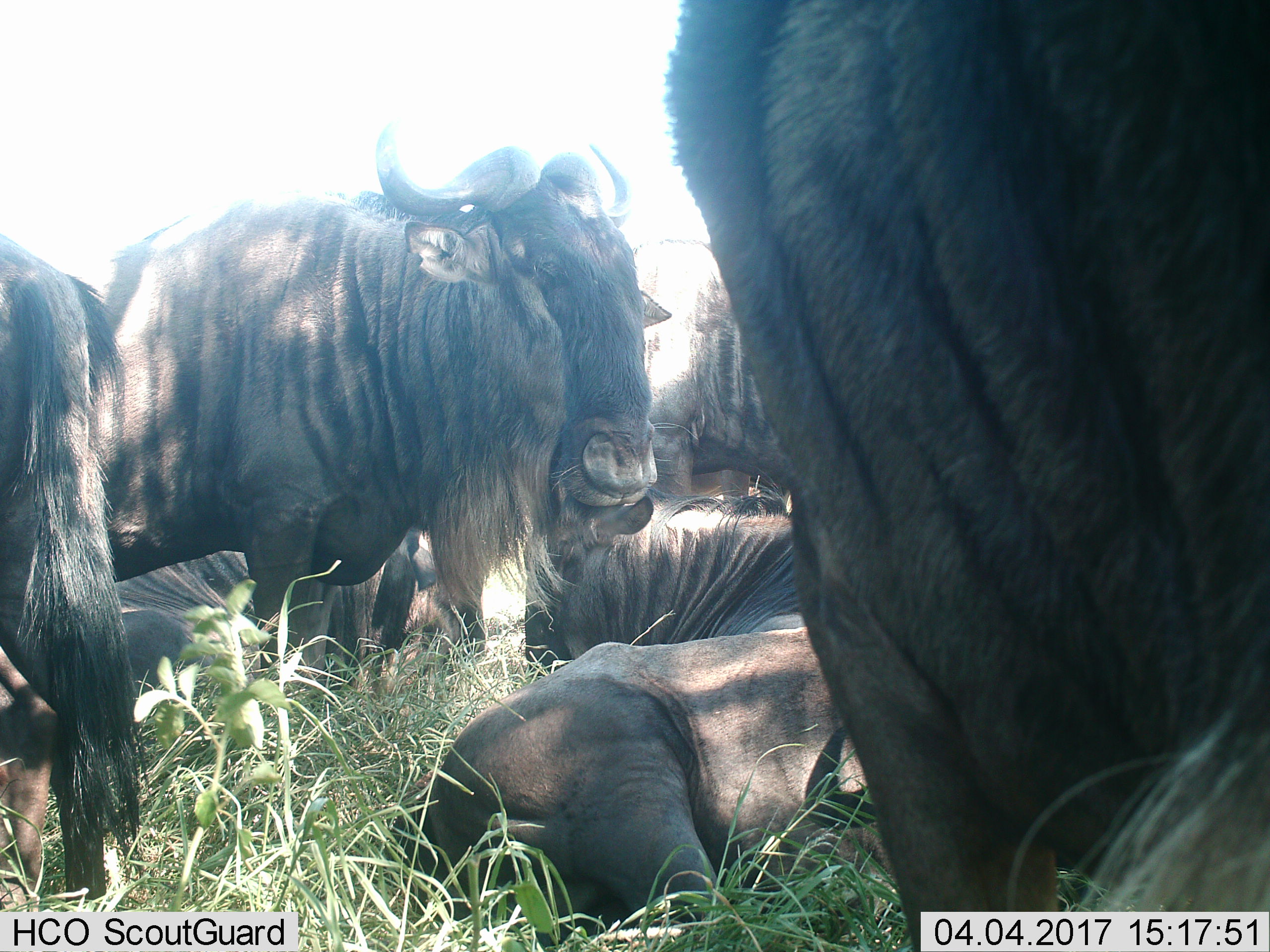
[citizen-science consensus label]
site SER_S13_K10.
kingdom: Animalia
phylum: Chordata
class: Mammalia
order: Artiodactyla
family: Bovidae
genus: Connochaetes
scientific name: Connochaetes taurinus taurinus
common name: blue wildebeest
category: wildebeestblue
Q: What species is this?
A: Wildebeestblue (blue wildebeest) (Connochaetes taurinus taurinus).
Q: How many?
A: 7.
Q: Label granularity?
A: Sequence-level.